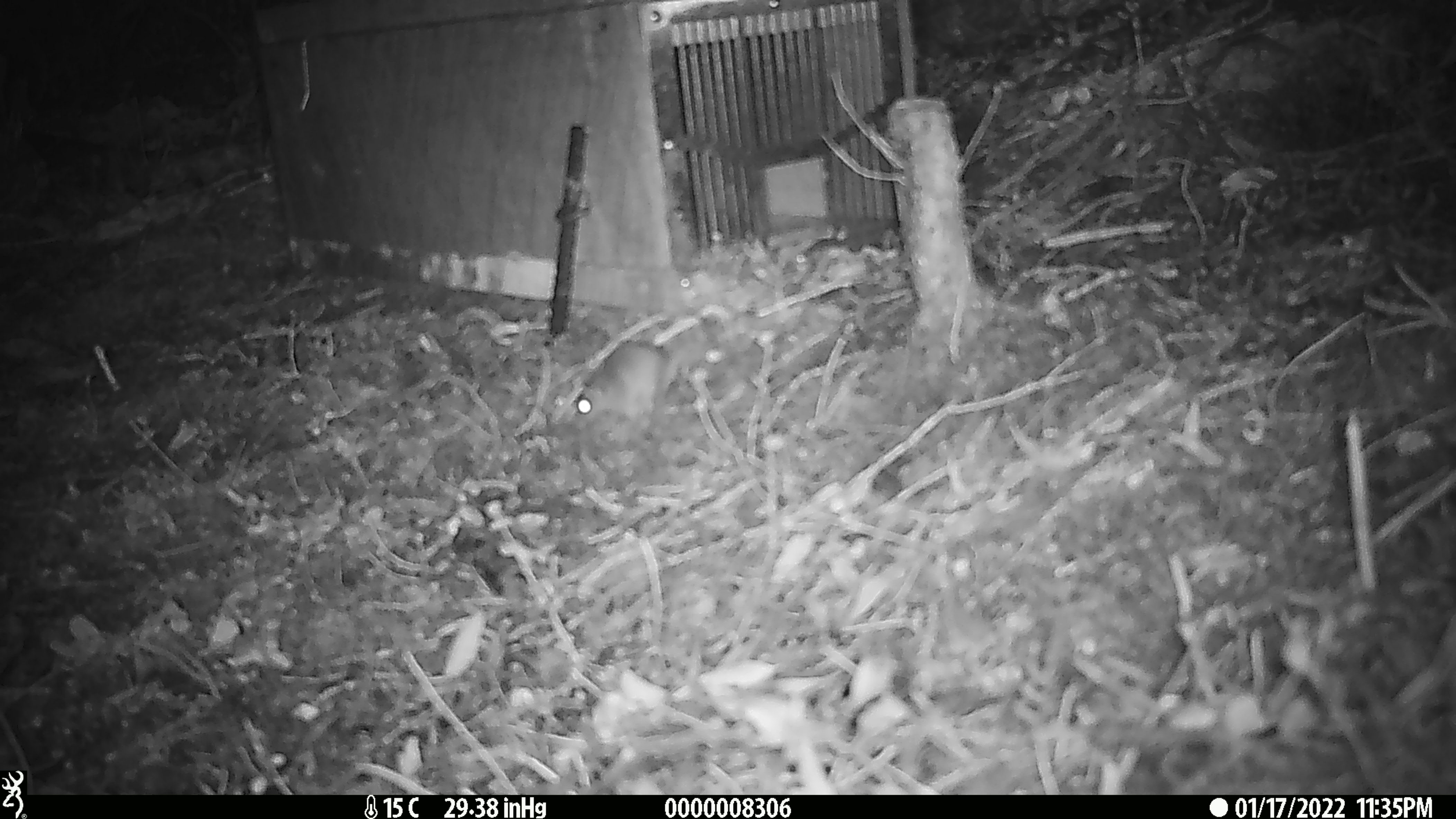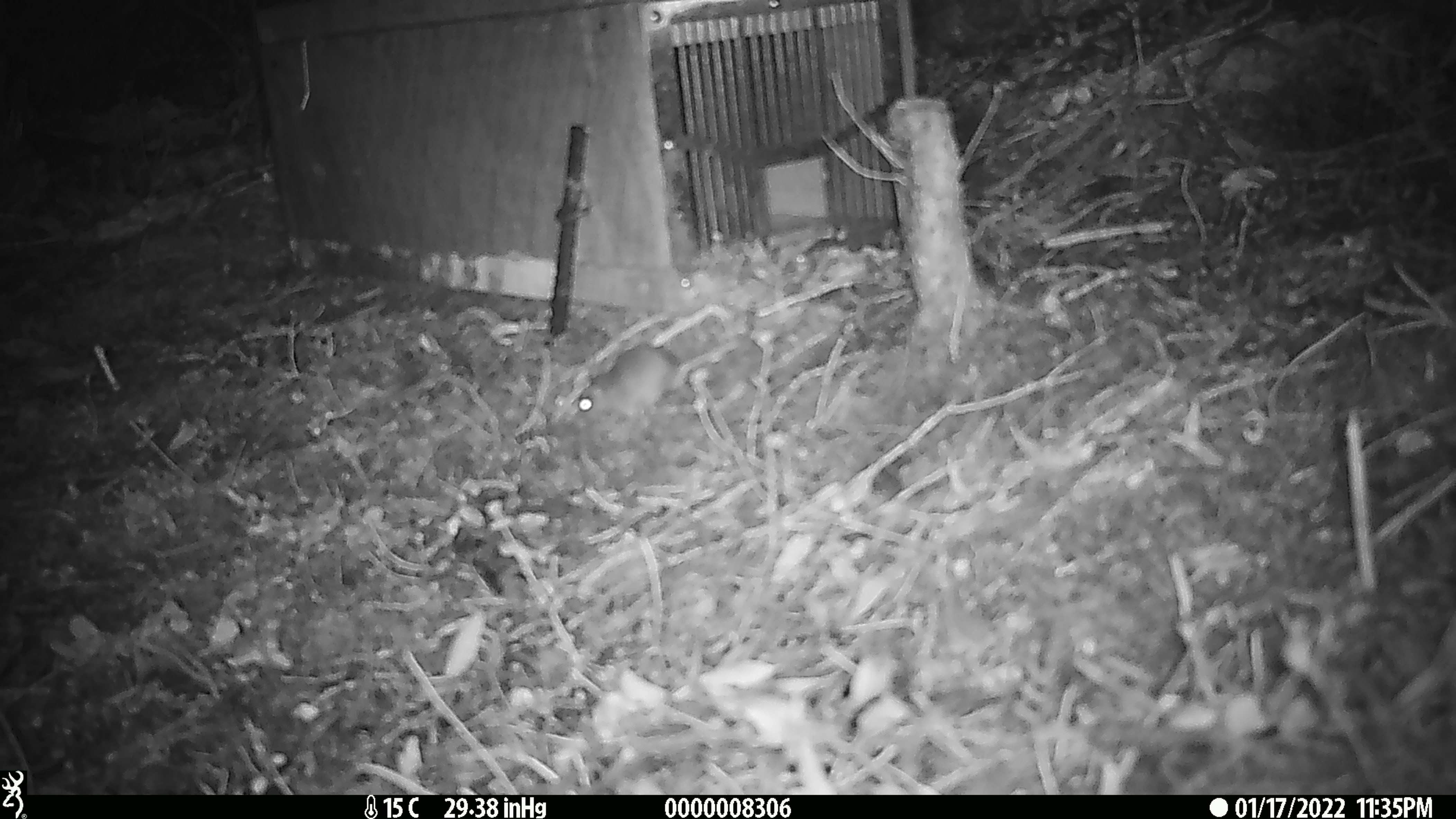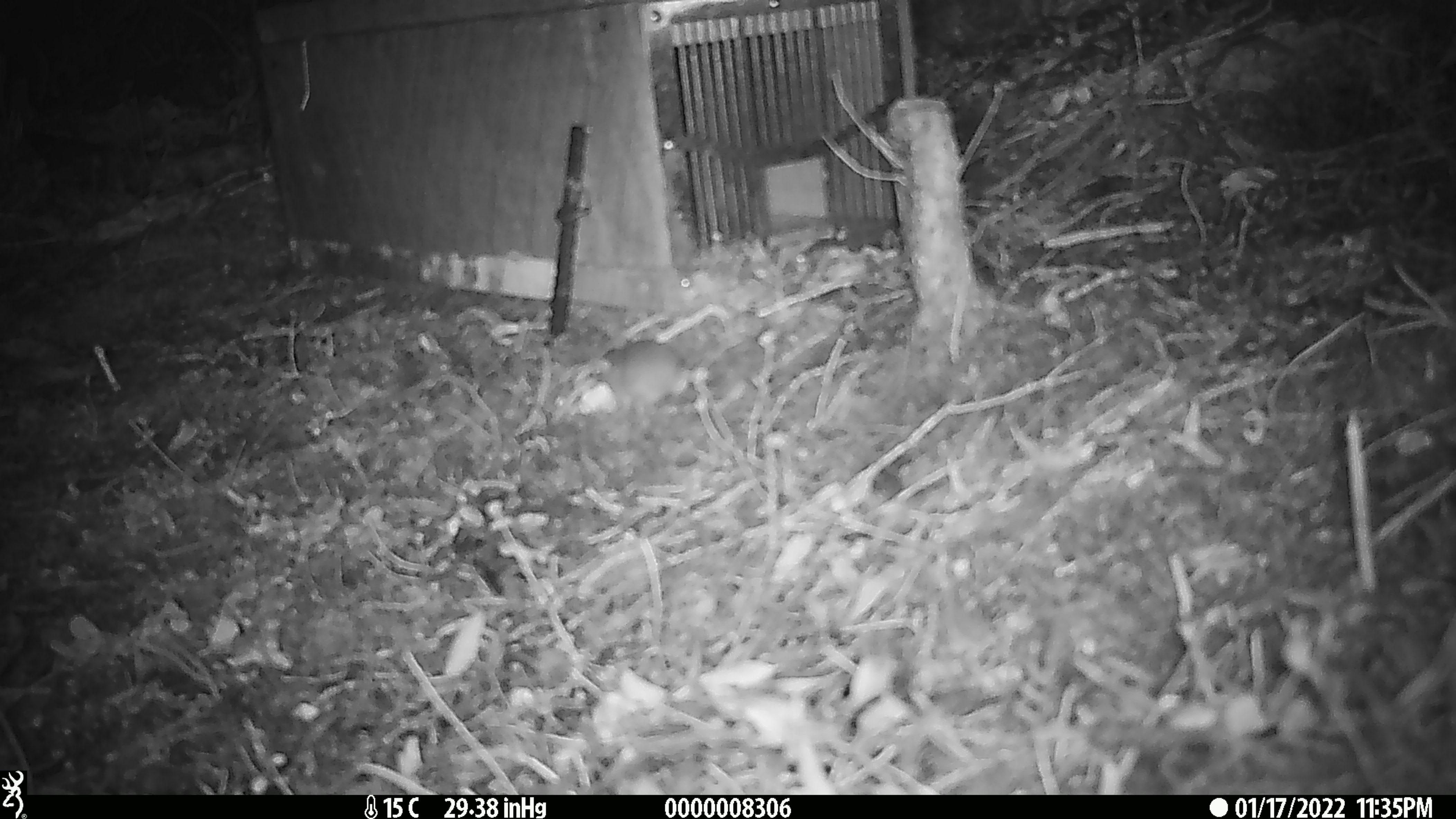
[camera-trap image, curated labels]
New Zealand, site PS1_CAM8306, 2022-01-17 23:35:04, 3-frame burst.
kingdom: Animalia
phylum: Chordata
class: Mammalia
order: Rodentia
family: Muridae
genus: Mus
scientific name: Mus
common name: mouse